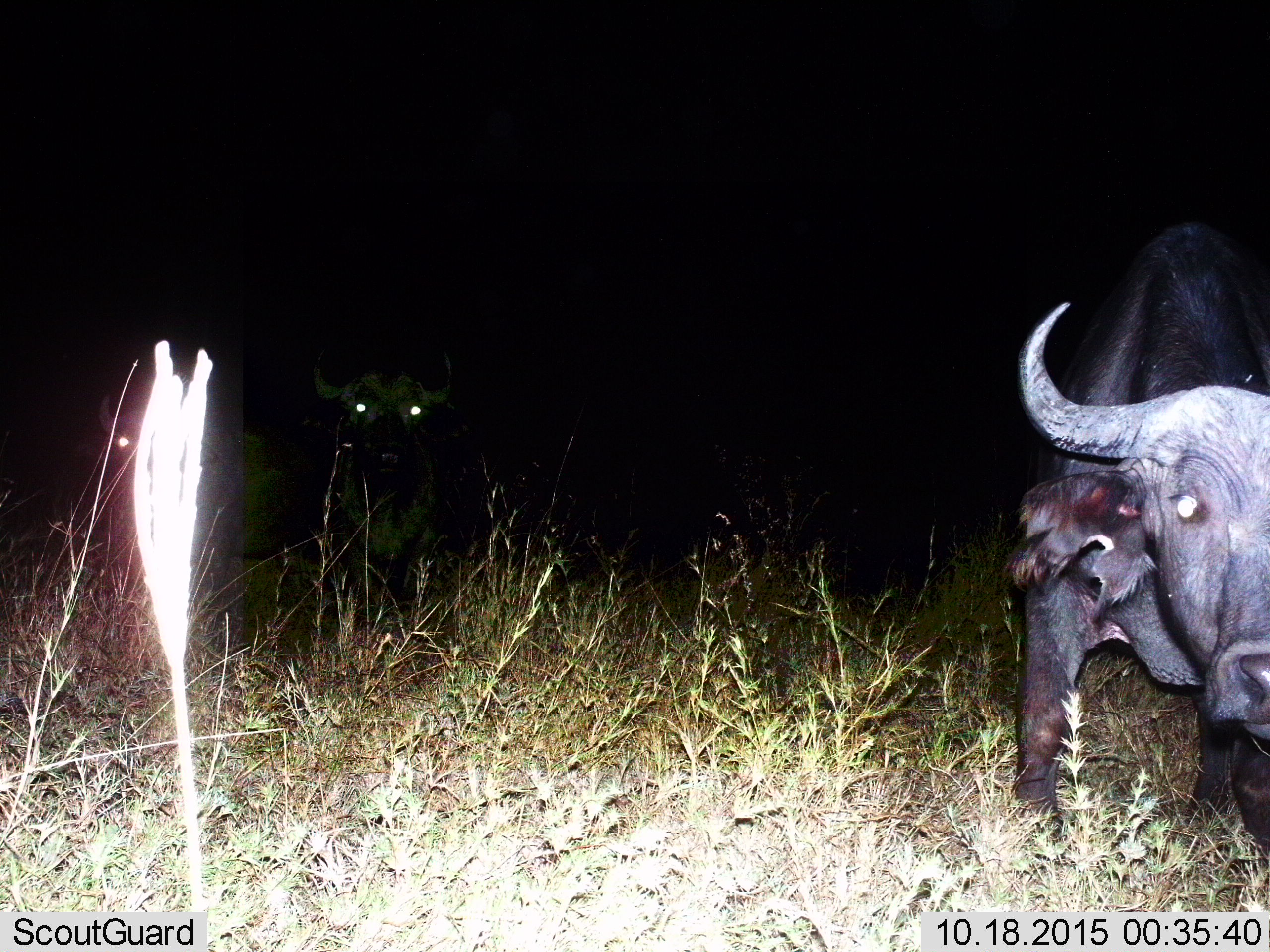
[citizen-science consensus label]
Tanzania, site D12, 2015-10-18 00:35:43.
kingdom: Animalia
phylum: Chordata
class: Mammalia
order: Artiodactyla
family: Bovidae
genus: Syncerus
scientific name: Syncerus caffer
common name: cape buffalo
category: buffalo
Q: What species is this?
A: Buffalo (cape buffalo) (Syncerus caffer).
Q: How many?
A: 3.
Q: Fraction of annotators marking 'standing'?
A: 79%.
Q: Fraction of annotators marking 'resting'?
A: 0%.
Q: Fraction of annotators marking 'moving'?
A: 21%.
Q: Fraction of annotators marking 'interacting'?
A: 14%.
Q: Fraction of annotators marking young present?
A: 7%.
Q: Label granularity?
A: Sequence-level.